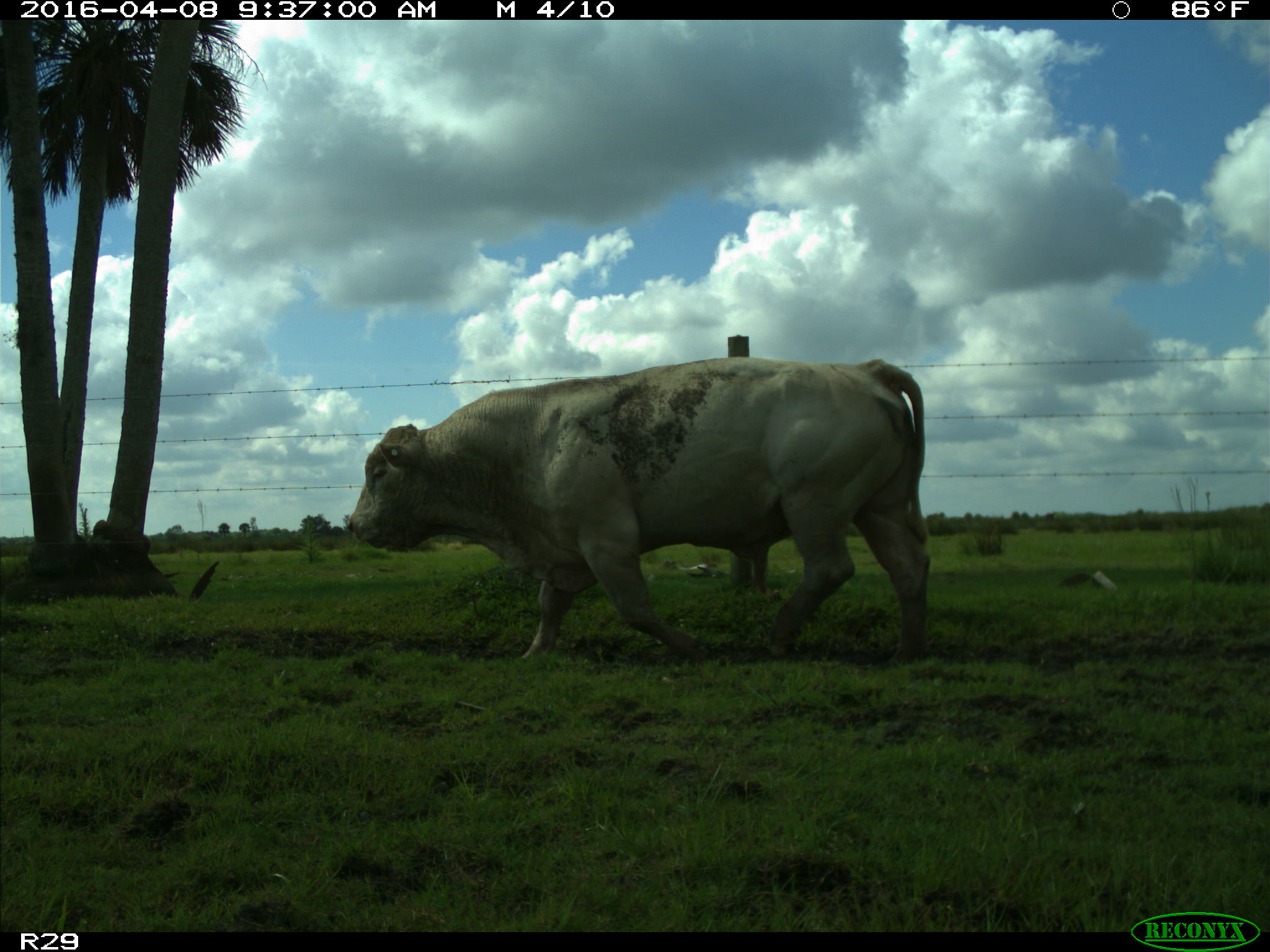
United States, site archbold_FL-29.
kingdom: Animalia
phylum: Chordata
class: Mammalia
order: Artiodactyla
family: Bovidae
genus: Bos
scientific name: Bos taurus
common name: domestic cow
Bos taurus (domestic cow).